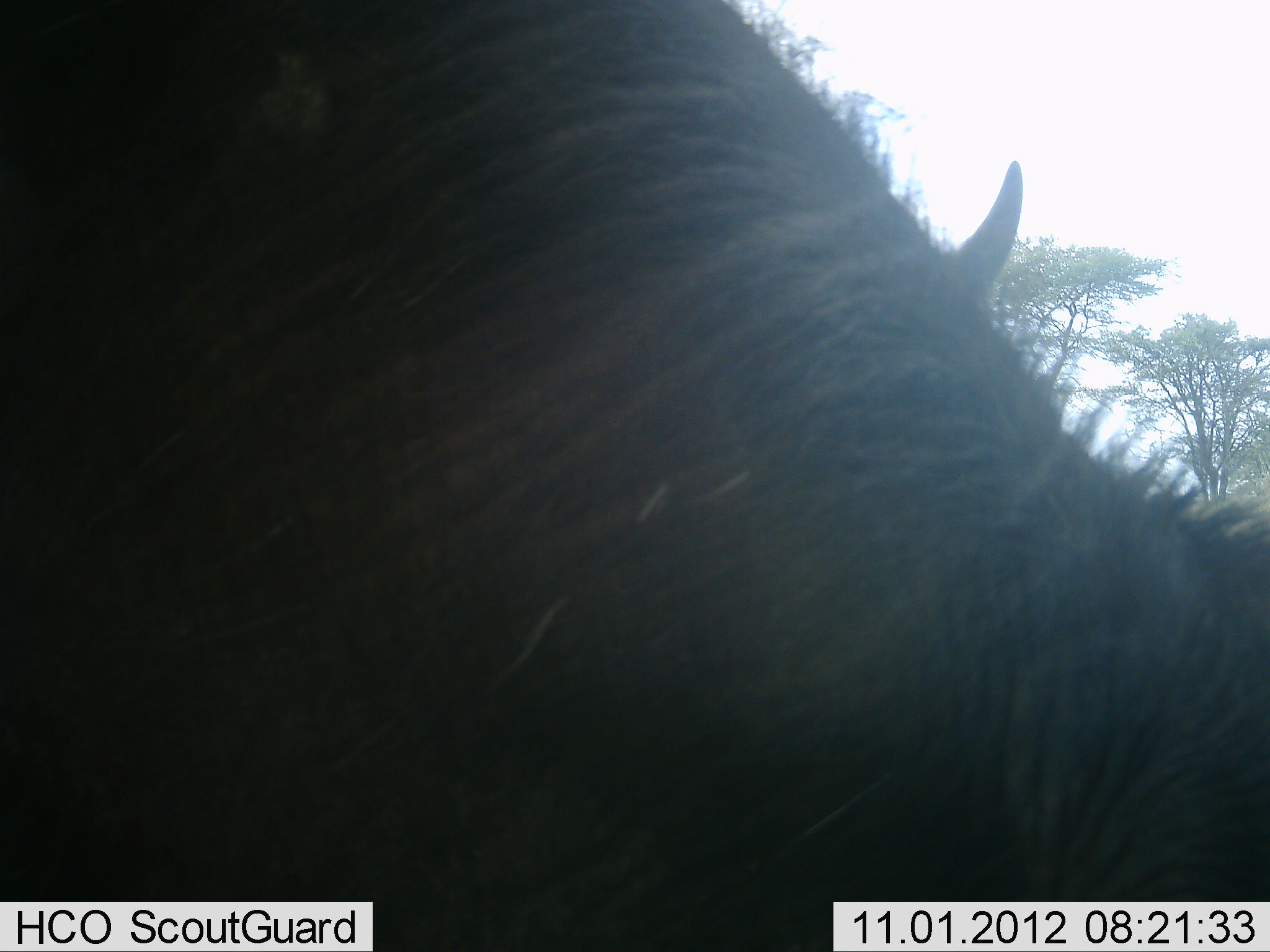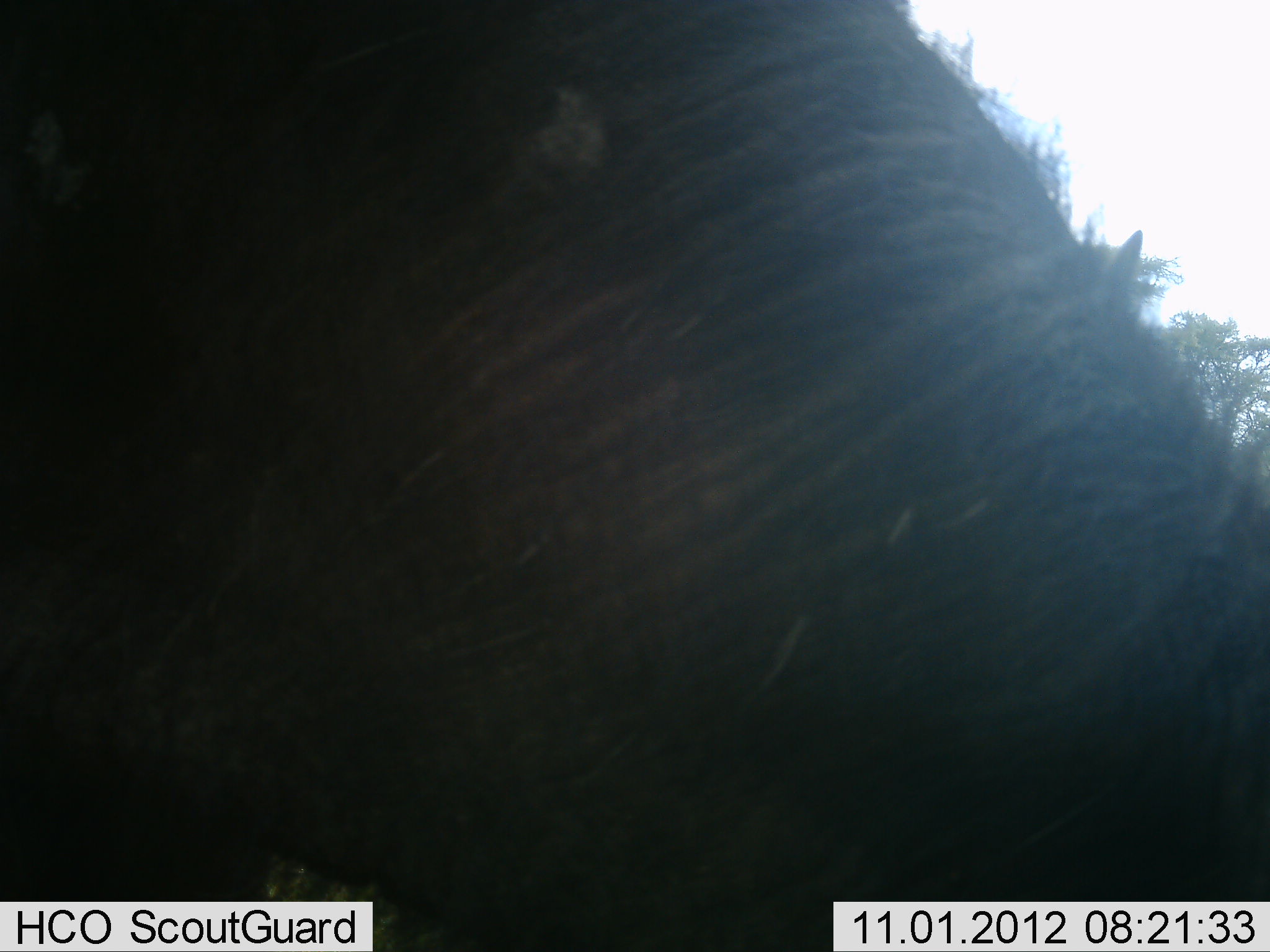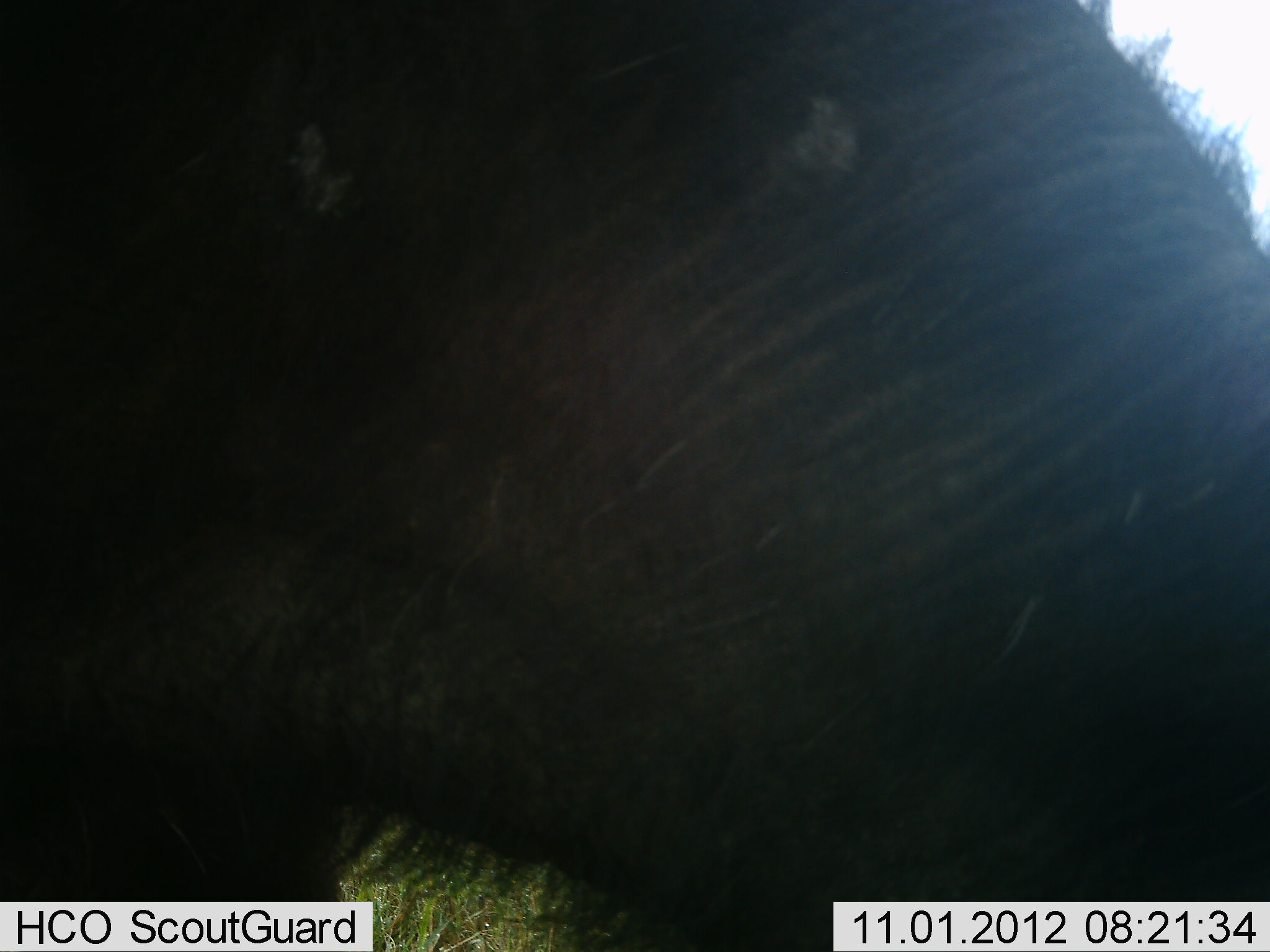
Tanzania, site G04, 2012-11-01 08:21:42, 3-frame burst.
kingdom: Animalia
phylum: Chordata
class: Mammalia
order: Artiodactyla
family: Bovidae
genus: Connochaetes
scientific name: Connochaetes taurinus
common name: blue wildebeest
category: wildebeest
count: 1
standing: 80%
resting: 0%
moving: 0%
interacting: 0%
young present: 0%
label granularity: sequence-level